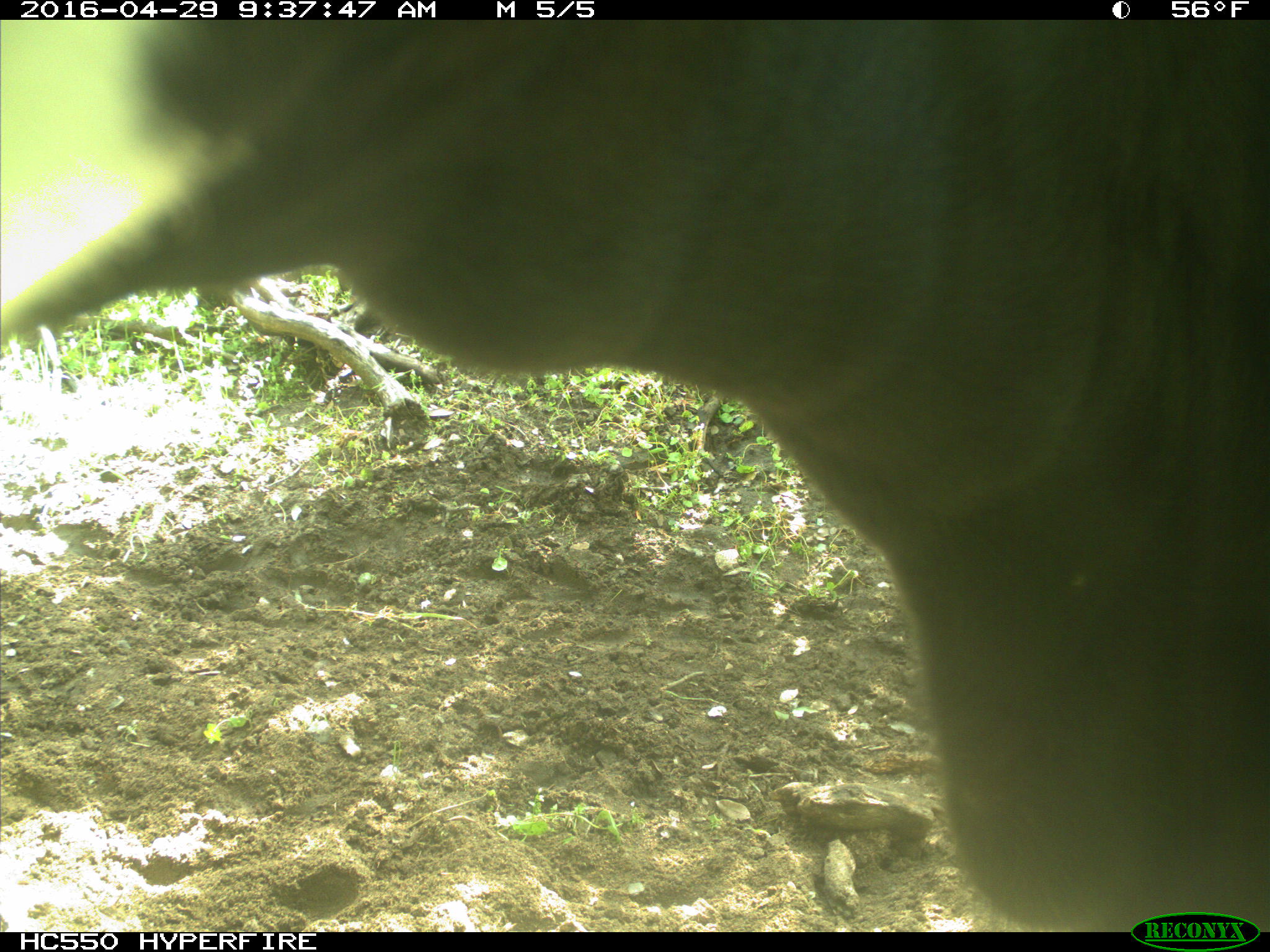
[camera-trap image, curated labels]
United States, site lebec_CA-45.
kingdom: Animalia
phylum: Chordata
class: Mammalia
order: Artiodactyla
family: Bovidae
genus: Bos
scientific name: Bos taurus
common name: domestic cow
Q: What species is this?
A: Bos taurus (domestic cow).